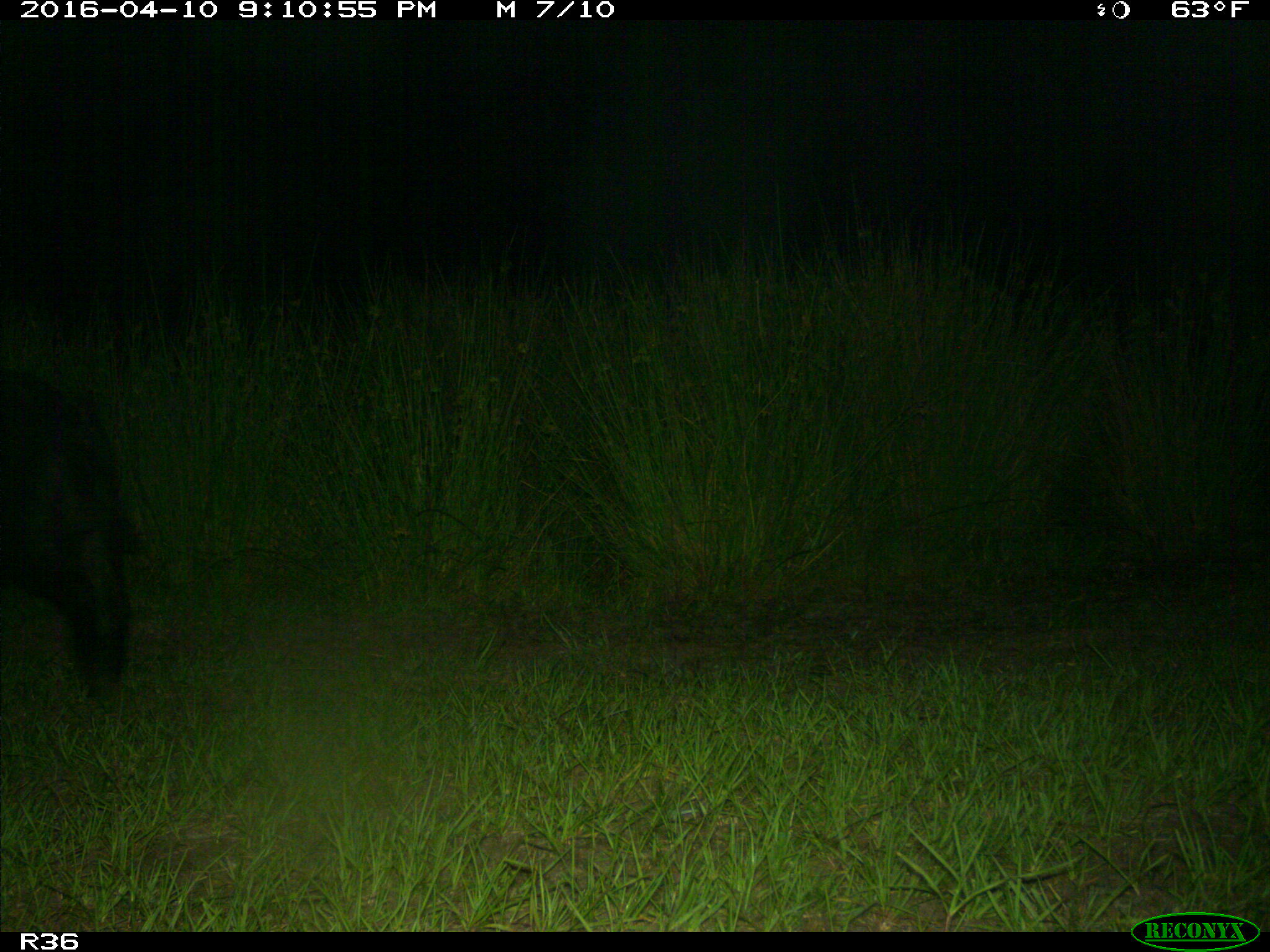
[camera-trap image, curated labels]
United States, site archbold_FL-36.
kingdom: Animalia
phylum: Chordata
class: Mammalia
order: Artiodactyla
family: Suidae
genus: Sus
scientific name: Sus scrofa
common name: wild boar